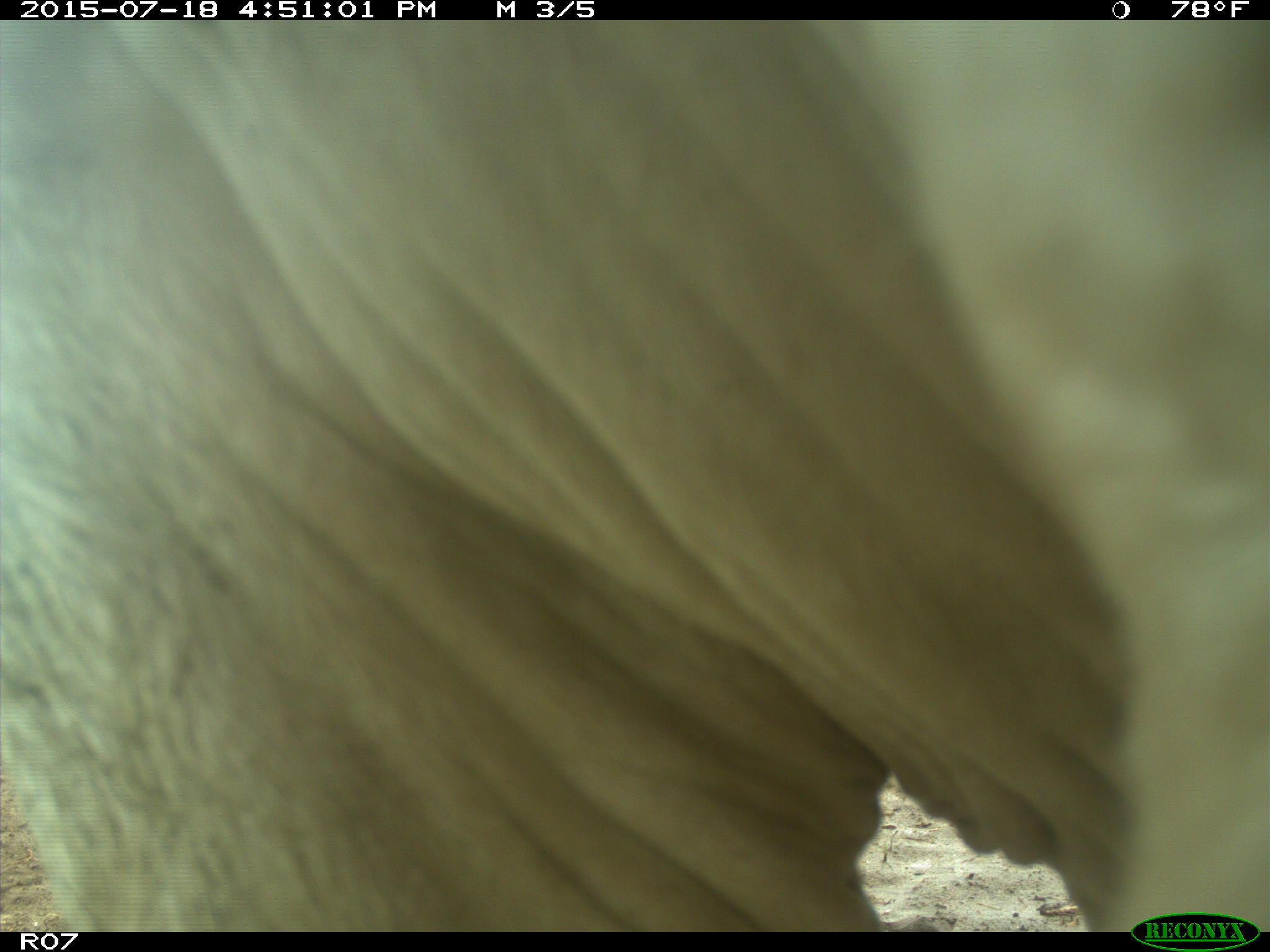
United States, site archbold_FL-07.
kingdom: Animalia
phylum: Chordata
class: Mammalia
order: Artiodactyla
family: Bovidae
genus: Bos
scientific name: Bos taurus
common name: domestic cow